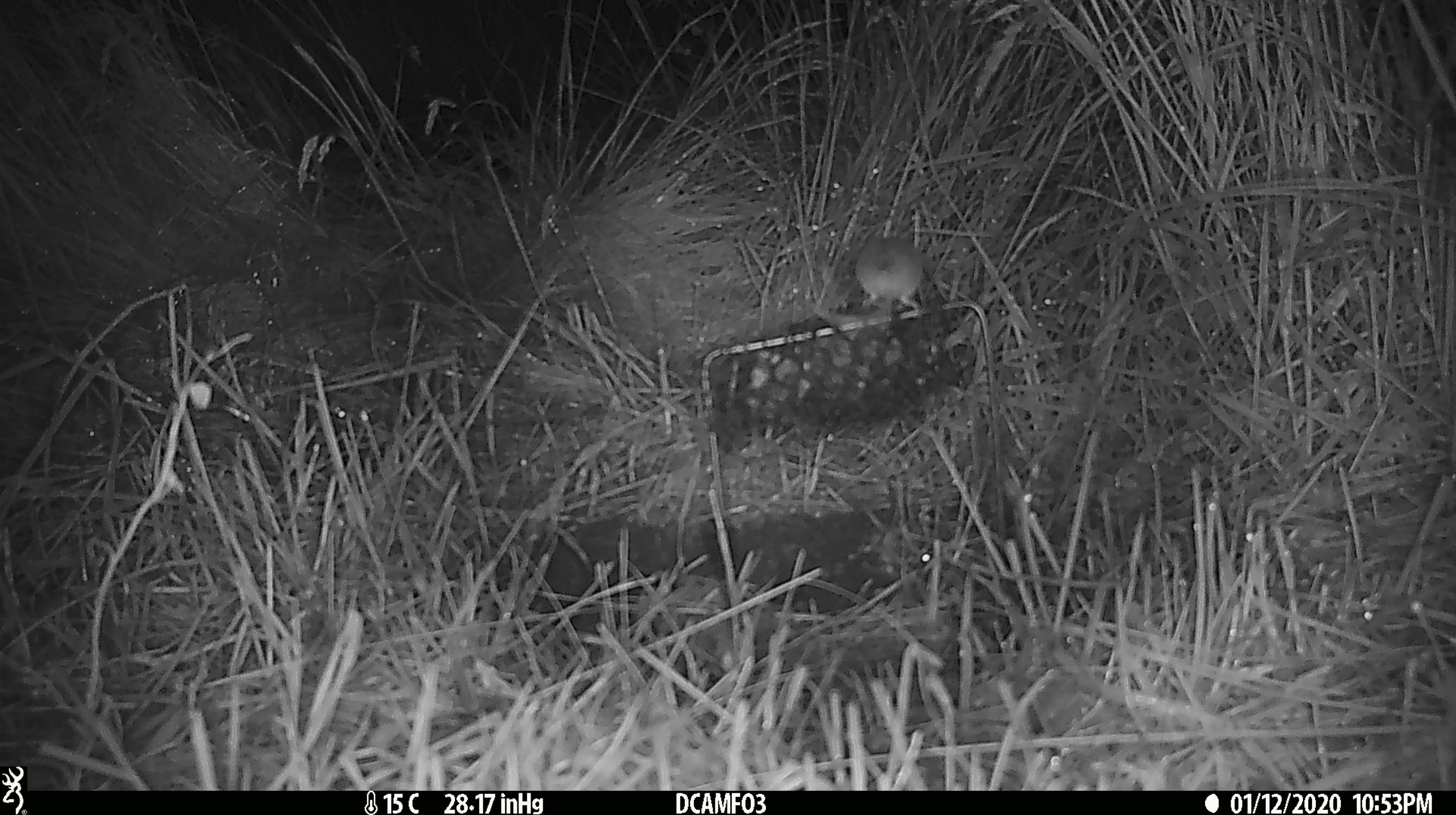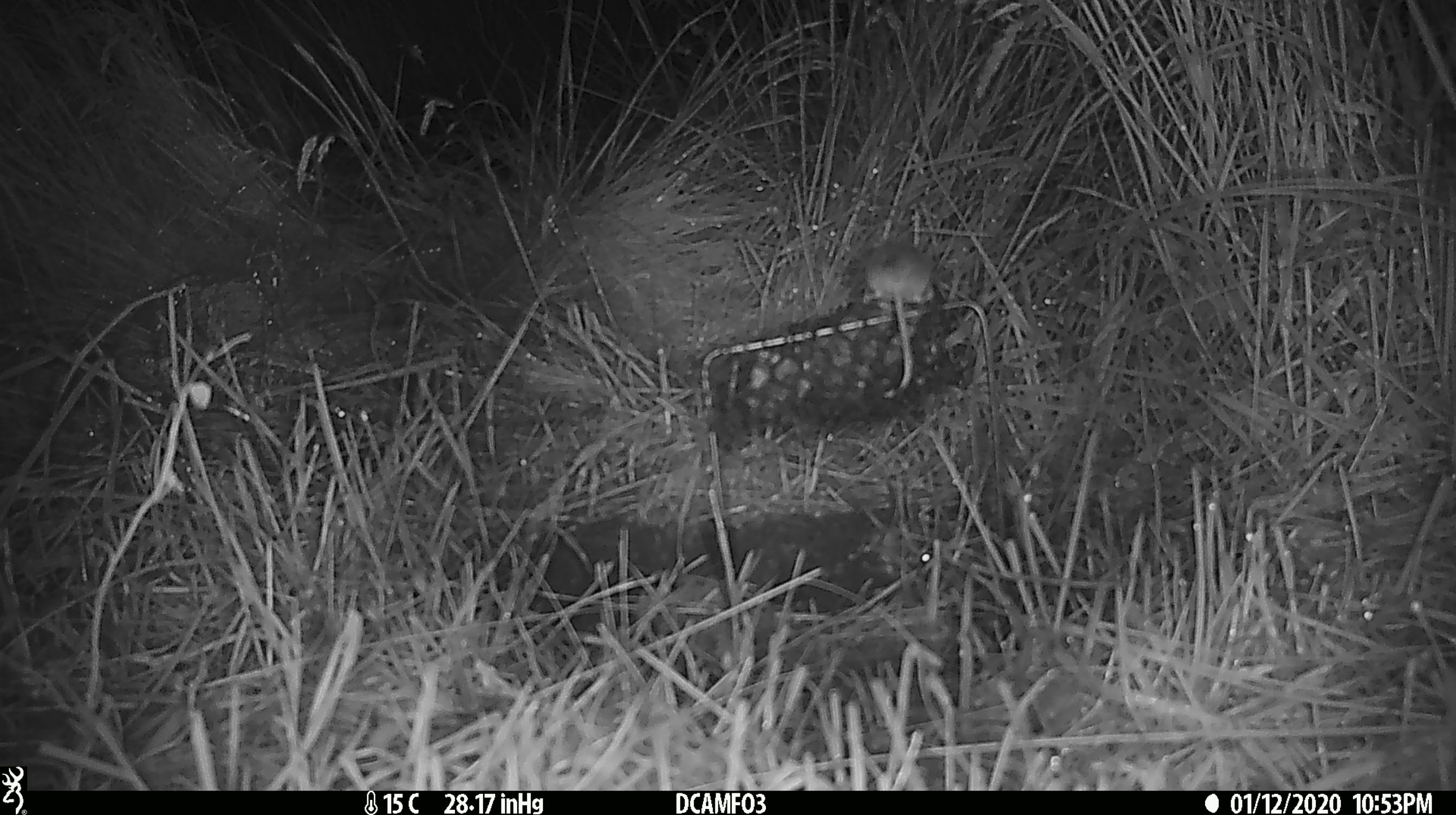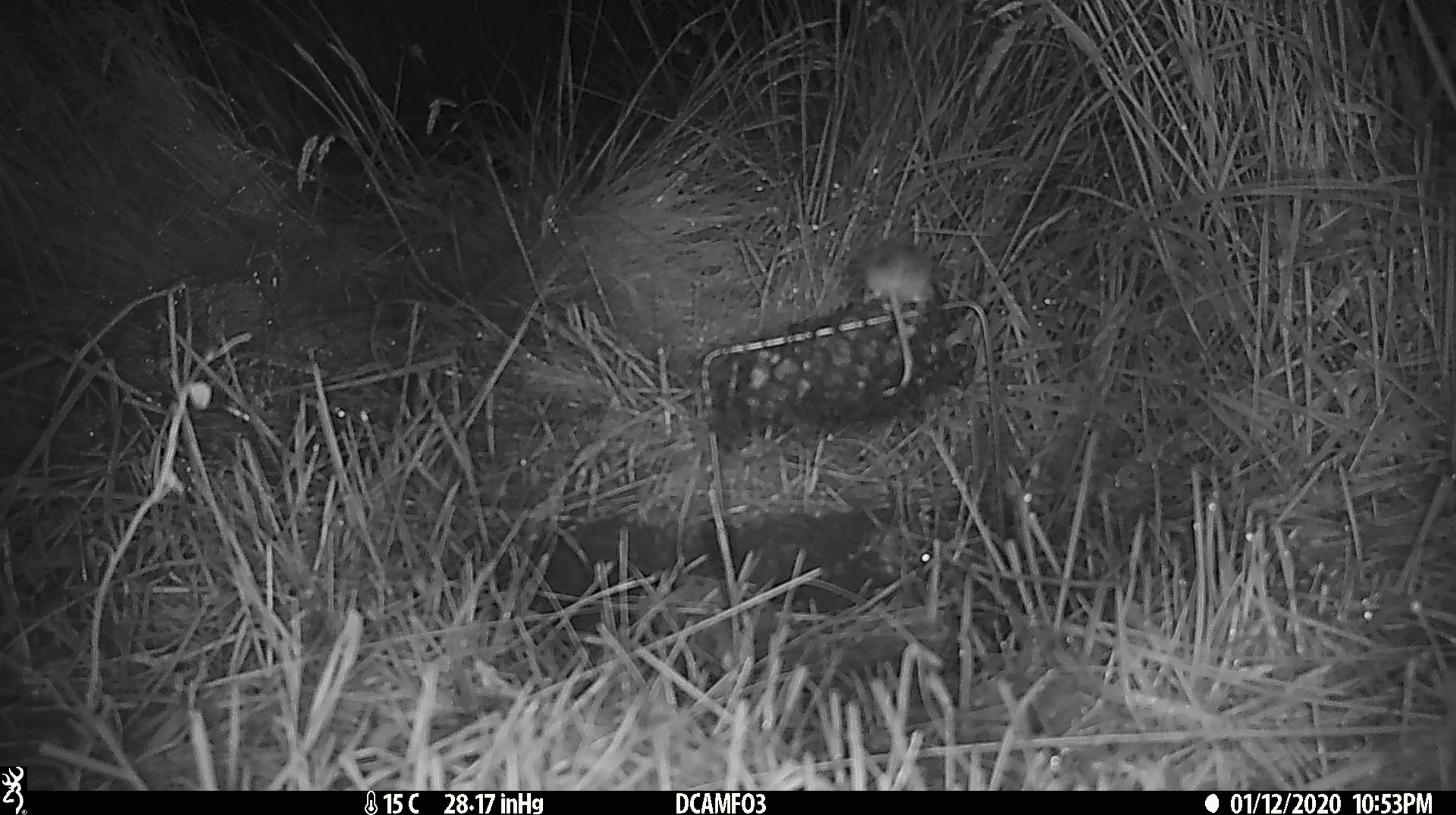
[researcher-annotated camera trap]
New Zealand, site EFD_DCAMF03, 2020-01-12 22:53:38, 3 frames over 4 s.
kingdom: Animalia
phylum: Chordata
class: Mammalia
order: Rodentia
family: Muridae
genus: Mus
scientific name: Mus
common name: mouse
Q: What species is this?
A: Mouse (Mus).